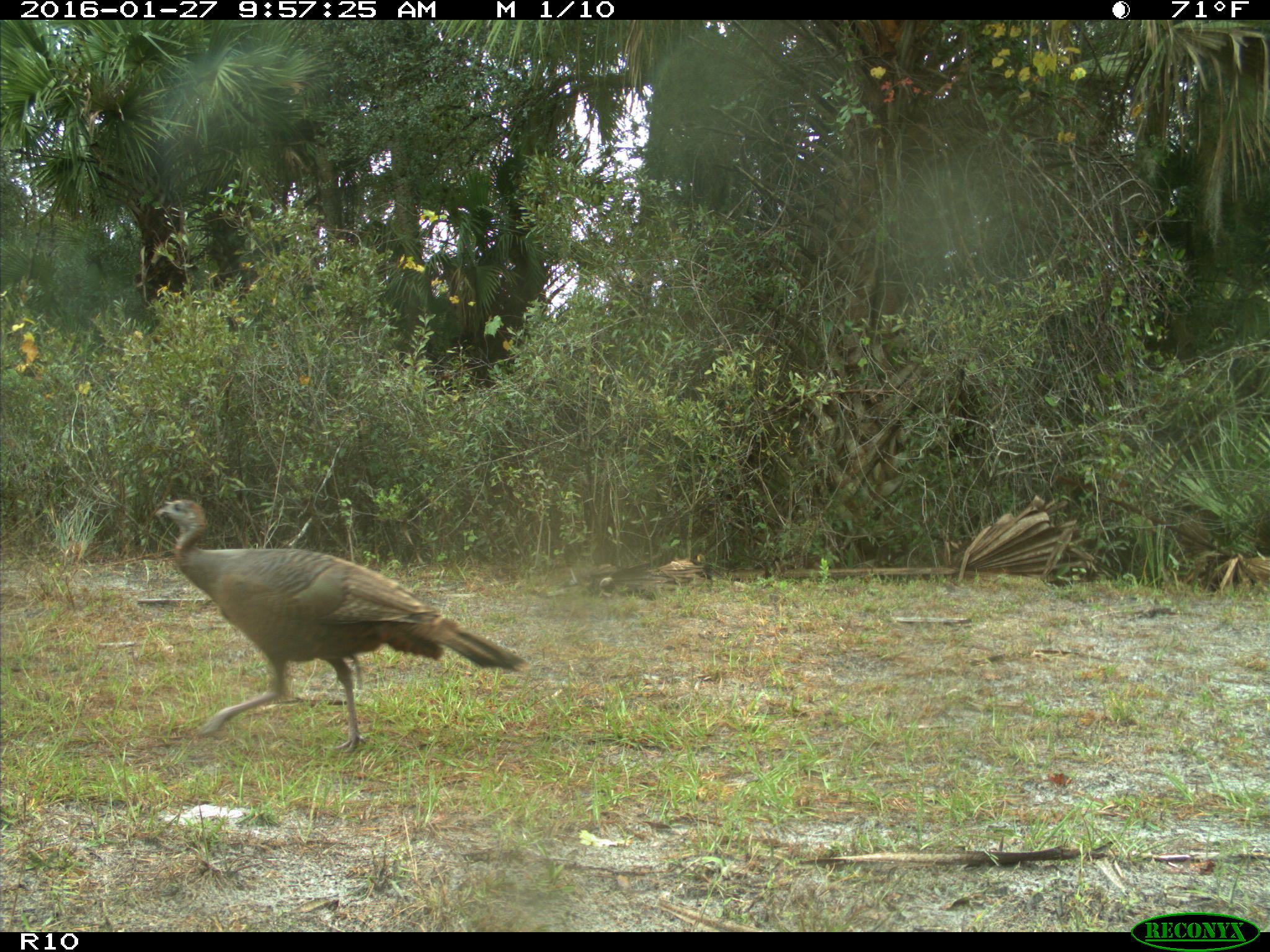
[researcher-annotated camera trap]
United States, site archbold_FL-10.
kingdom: Animalia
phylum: Chordata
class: Aves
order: Galliformes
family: Phasianidae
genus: Meleagris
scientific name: Meleagris gallopavo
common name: wild turkey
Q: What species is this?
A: Meleagris gallopavo (wild turkey).